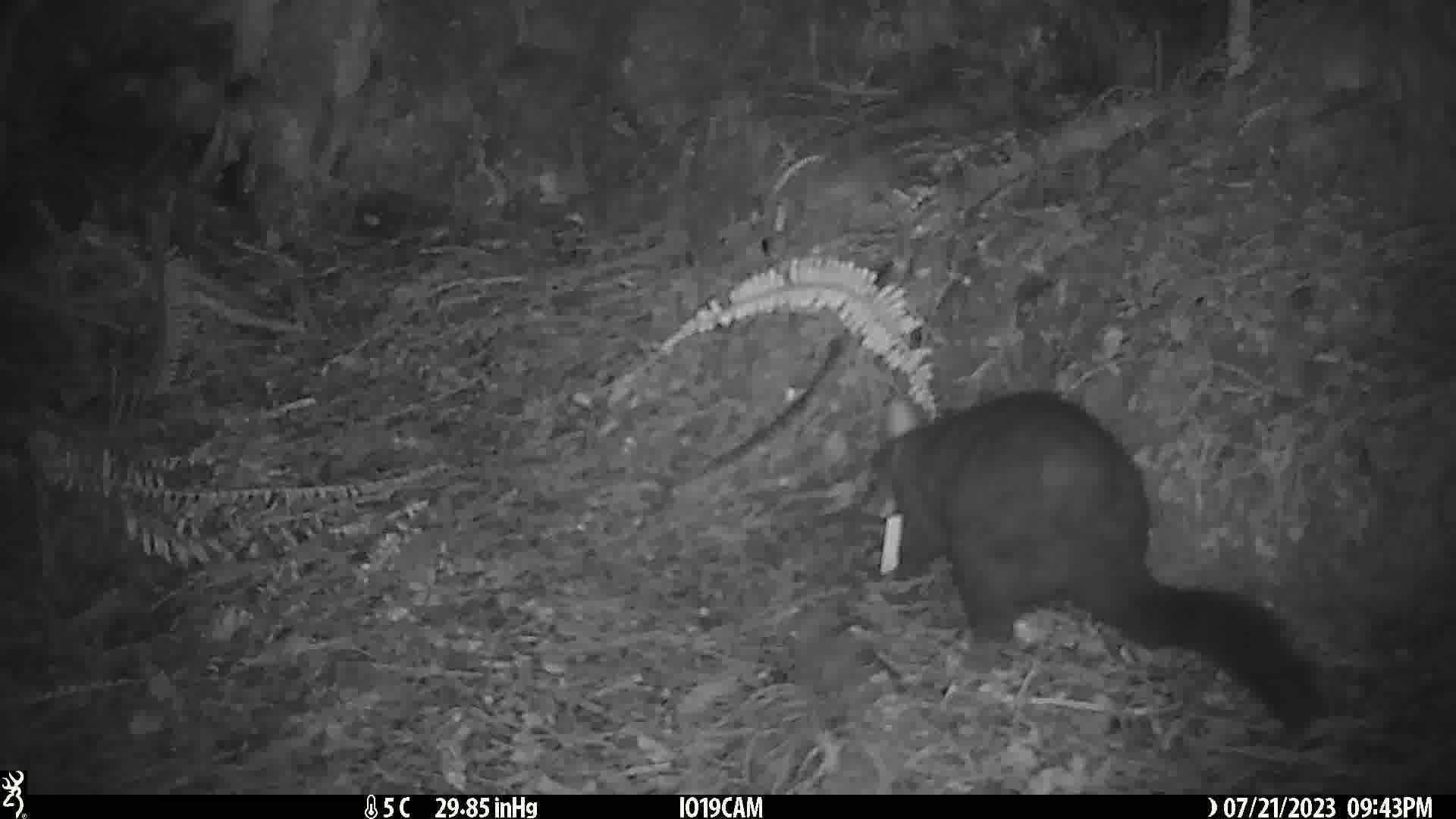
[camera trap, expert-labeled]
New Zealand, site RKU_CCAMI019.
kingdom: Animalia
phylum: Chordata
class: Mammalia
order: Diprotodontia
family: Phalangeridae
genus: Trichosurus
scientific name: Trichosurus vulpecula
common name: common brushtail possum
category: possum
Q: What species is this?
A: Possum (common brushtail possum) (Trichosurus vulpecula).